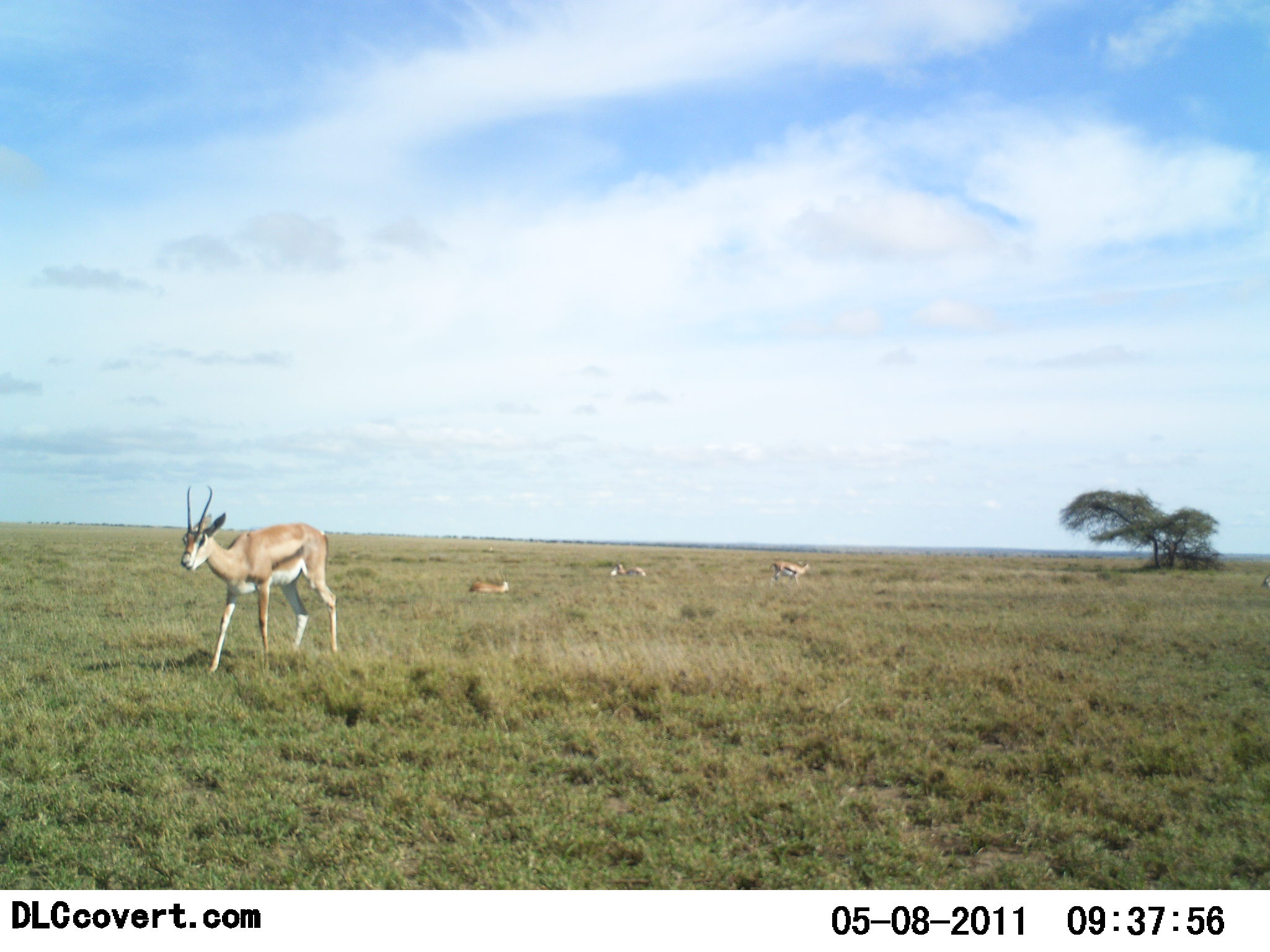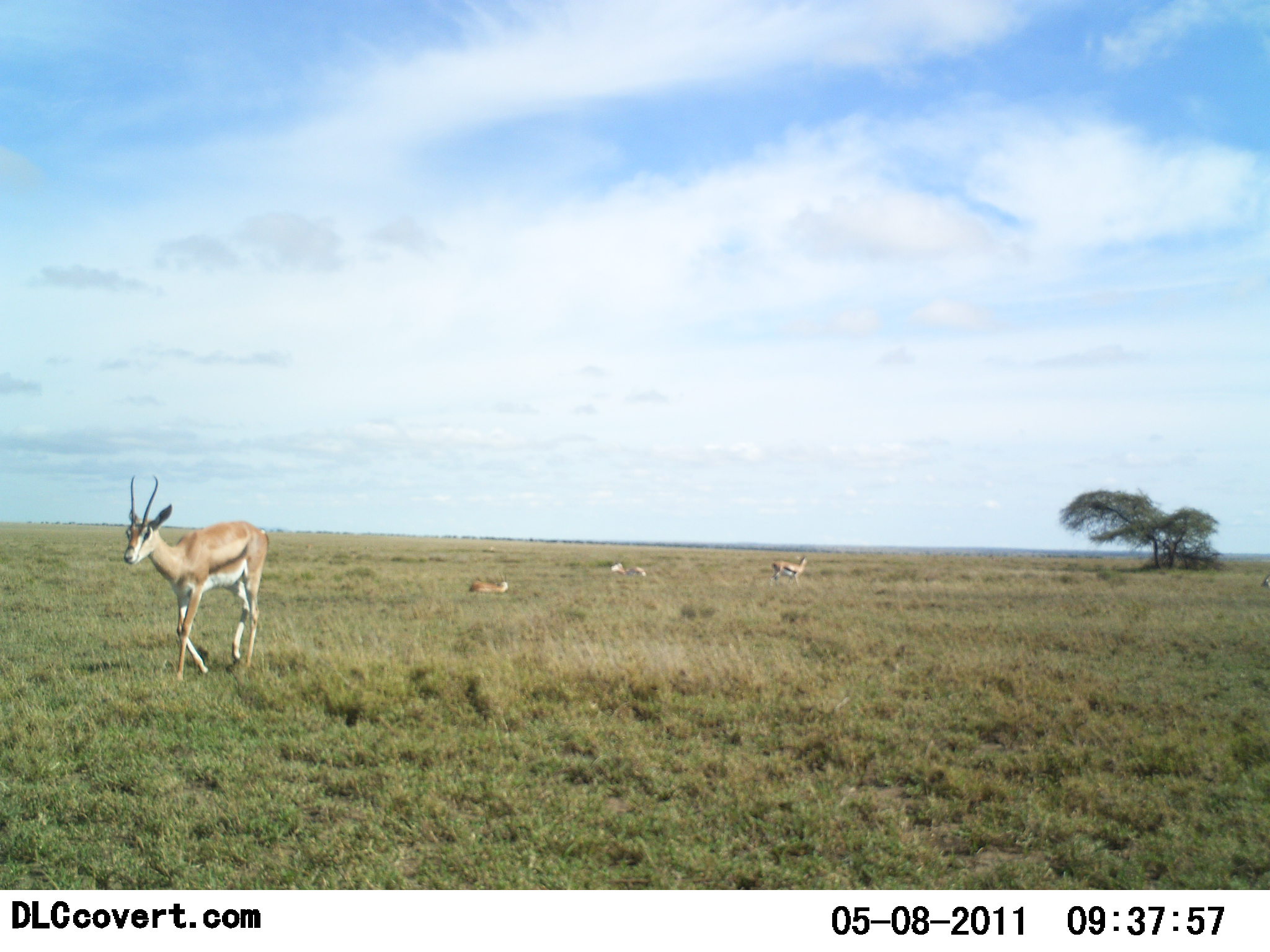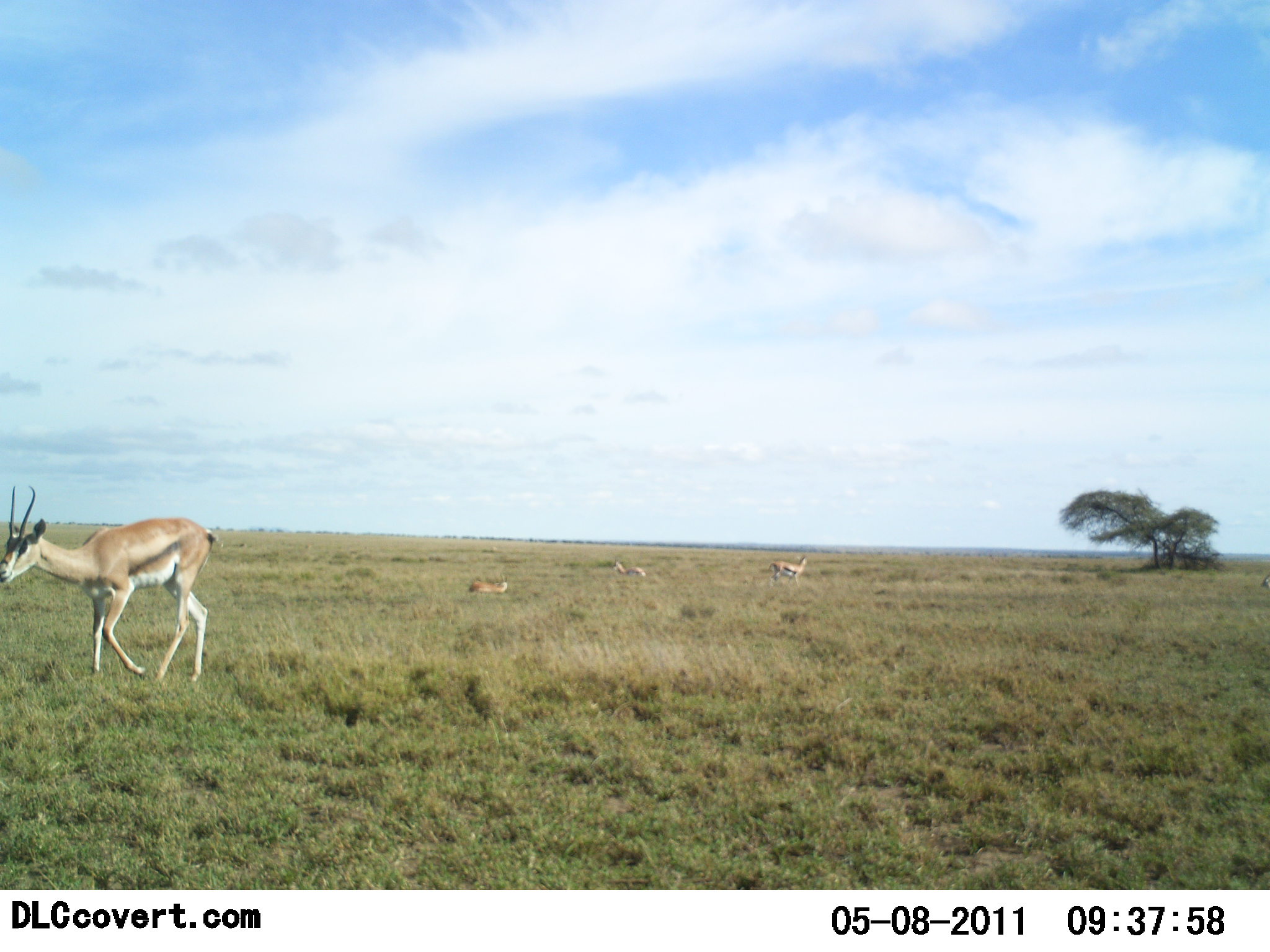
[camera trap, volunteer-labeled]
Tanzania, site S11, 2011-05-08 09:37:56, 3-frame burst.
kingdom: Animalia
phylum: Chordata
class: Mammalia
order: Artiodactyla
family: Bovidae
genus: Eudorcas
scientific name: Eudorcas thomsonii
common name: thomson's gazelle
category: gazellethomsons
Gazellethomsons (thomson's gazelle) (Eudorcas thomsonii), count 4. Behavior (volunteer vote fractions): standing 58%, resting 58%, moving 83%, interacting 0%. Young present (vote fraction): 8%. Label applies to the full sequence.